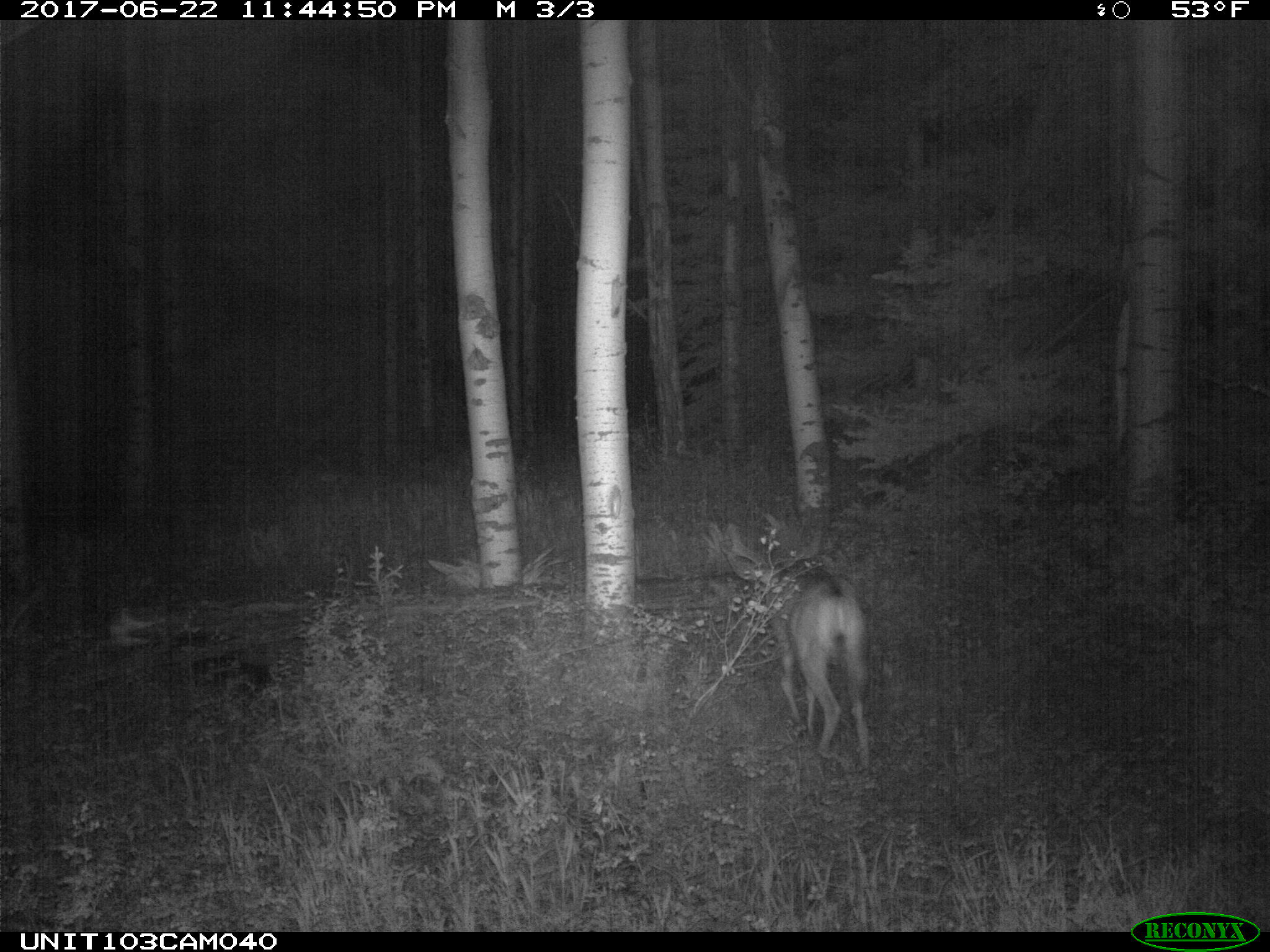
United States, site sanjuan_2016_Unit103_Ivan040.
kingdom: Animalia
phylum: Chordata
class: Mammalia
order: Artiodactyla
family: Cervidae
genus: Odocoileus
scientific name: Odocoileus hemionus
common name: mule deer